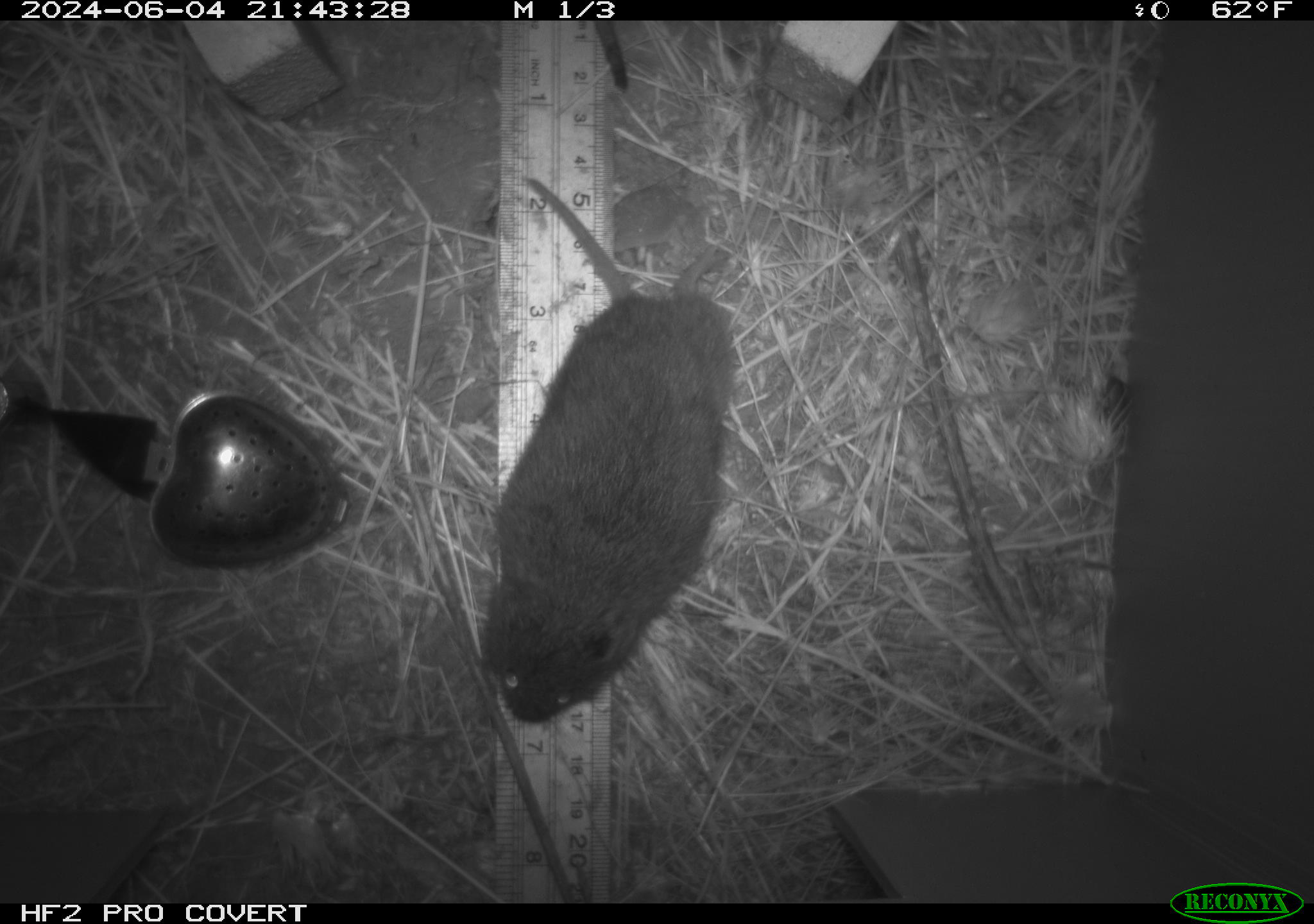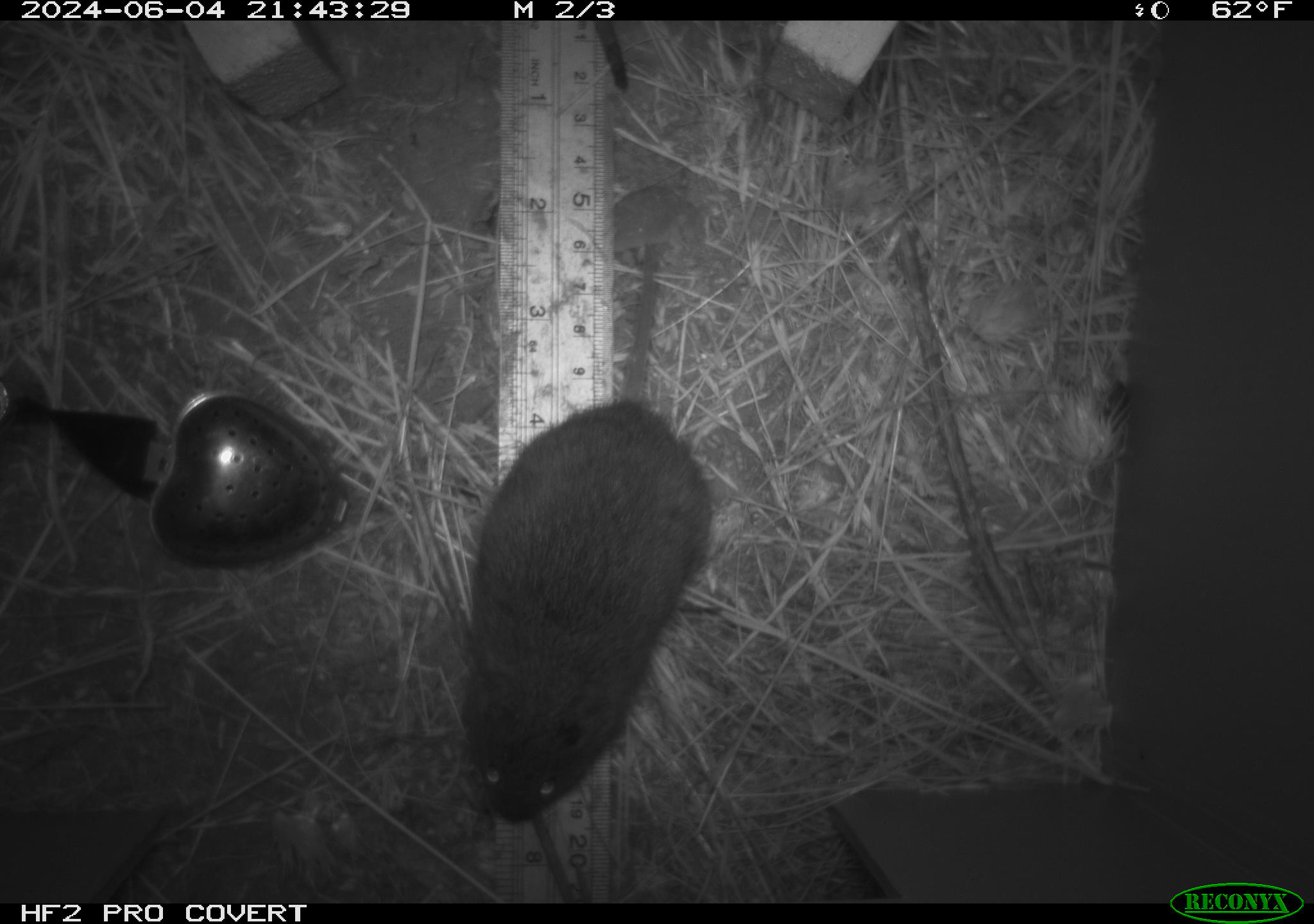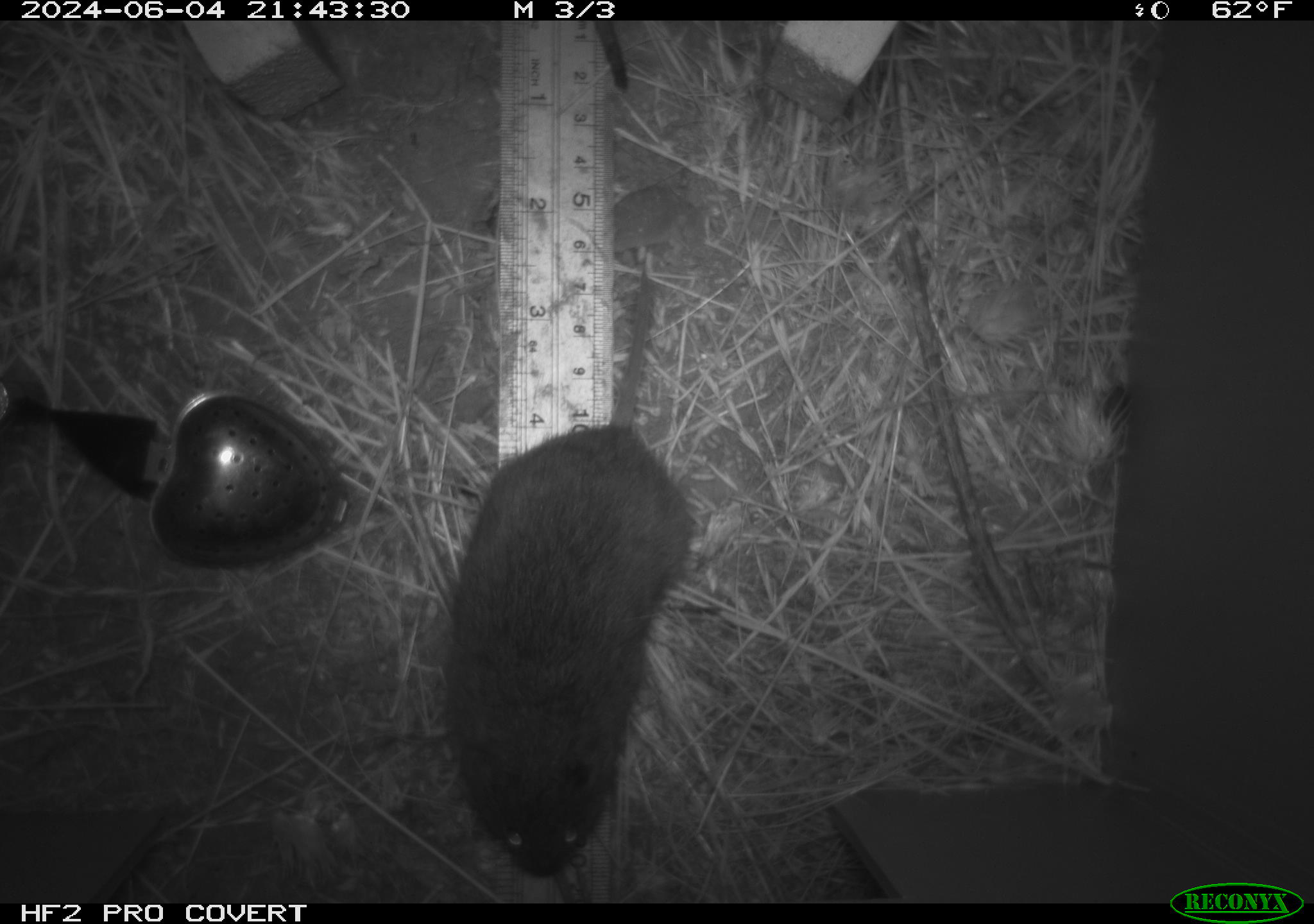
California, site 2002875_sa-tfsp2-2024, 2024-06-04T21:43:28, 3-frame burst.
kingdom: Animalia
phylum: Chordata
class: Mammalia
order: Rodentia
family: Cricetidae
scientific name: Arvicolinae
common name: voles, lemmings, and muskrats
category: arvicolinae subfamily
Arvicolinae subfamily (voles, lemmings, and muskrats) (Arvicolinae).